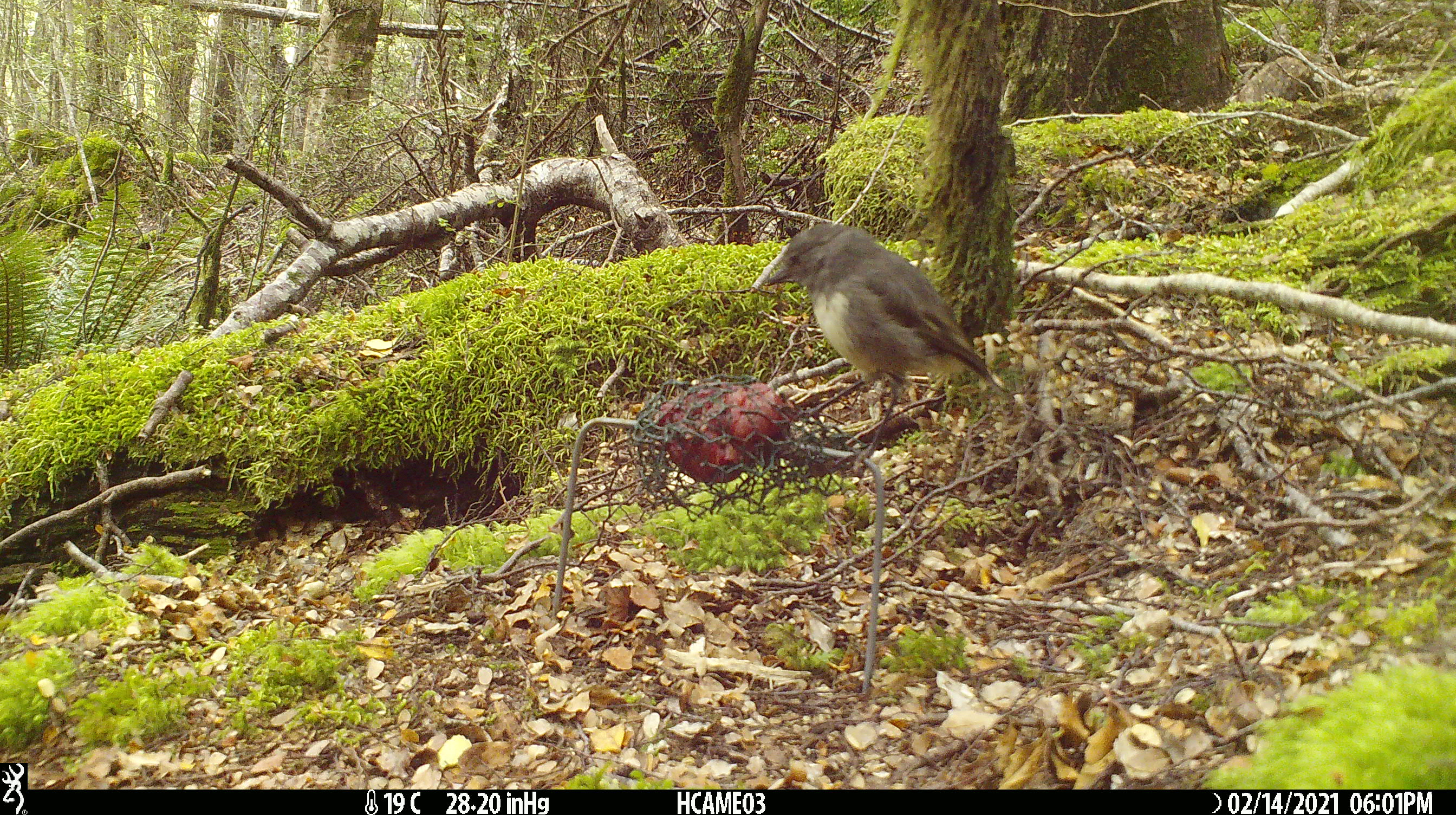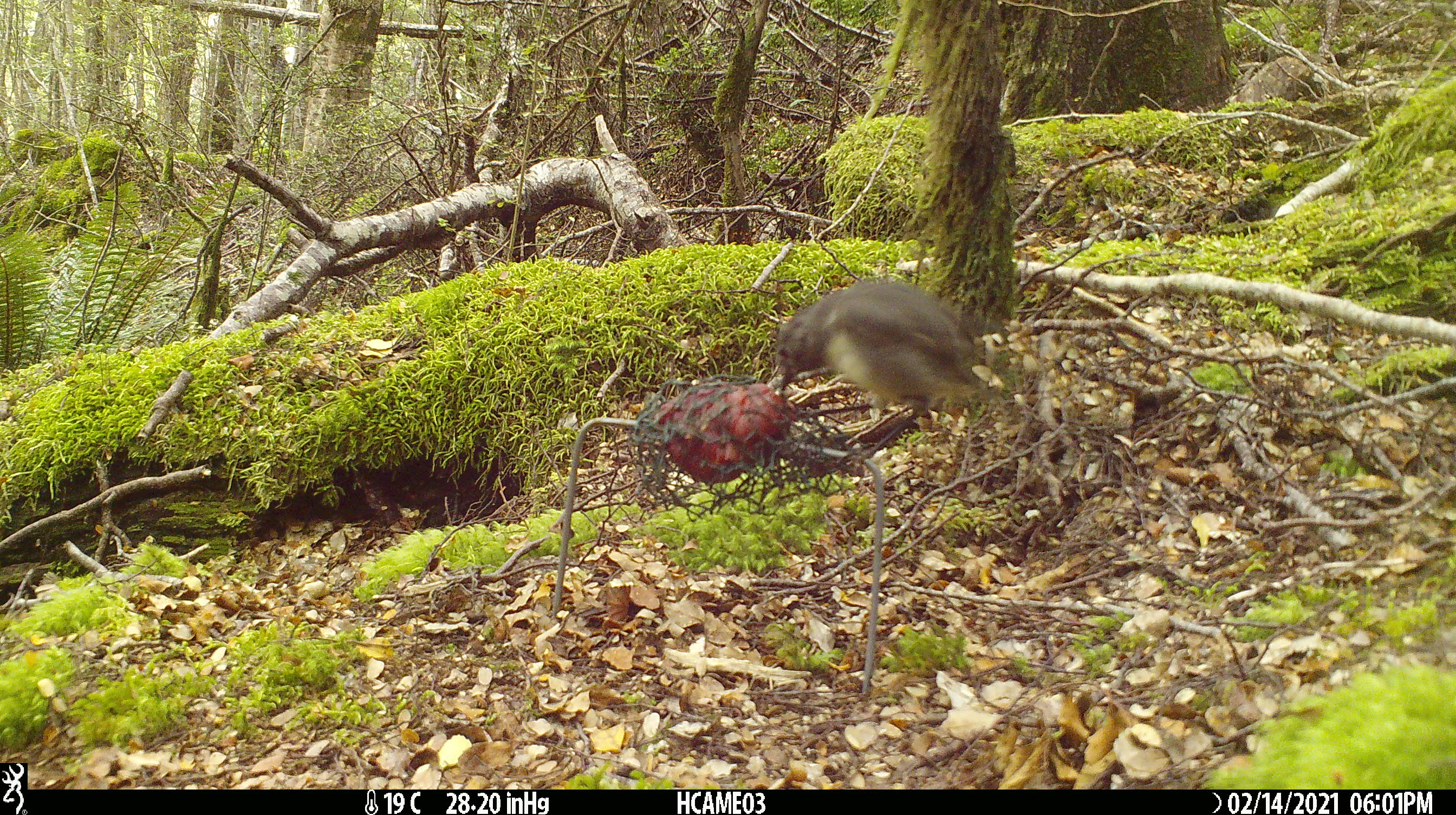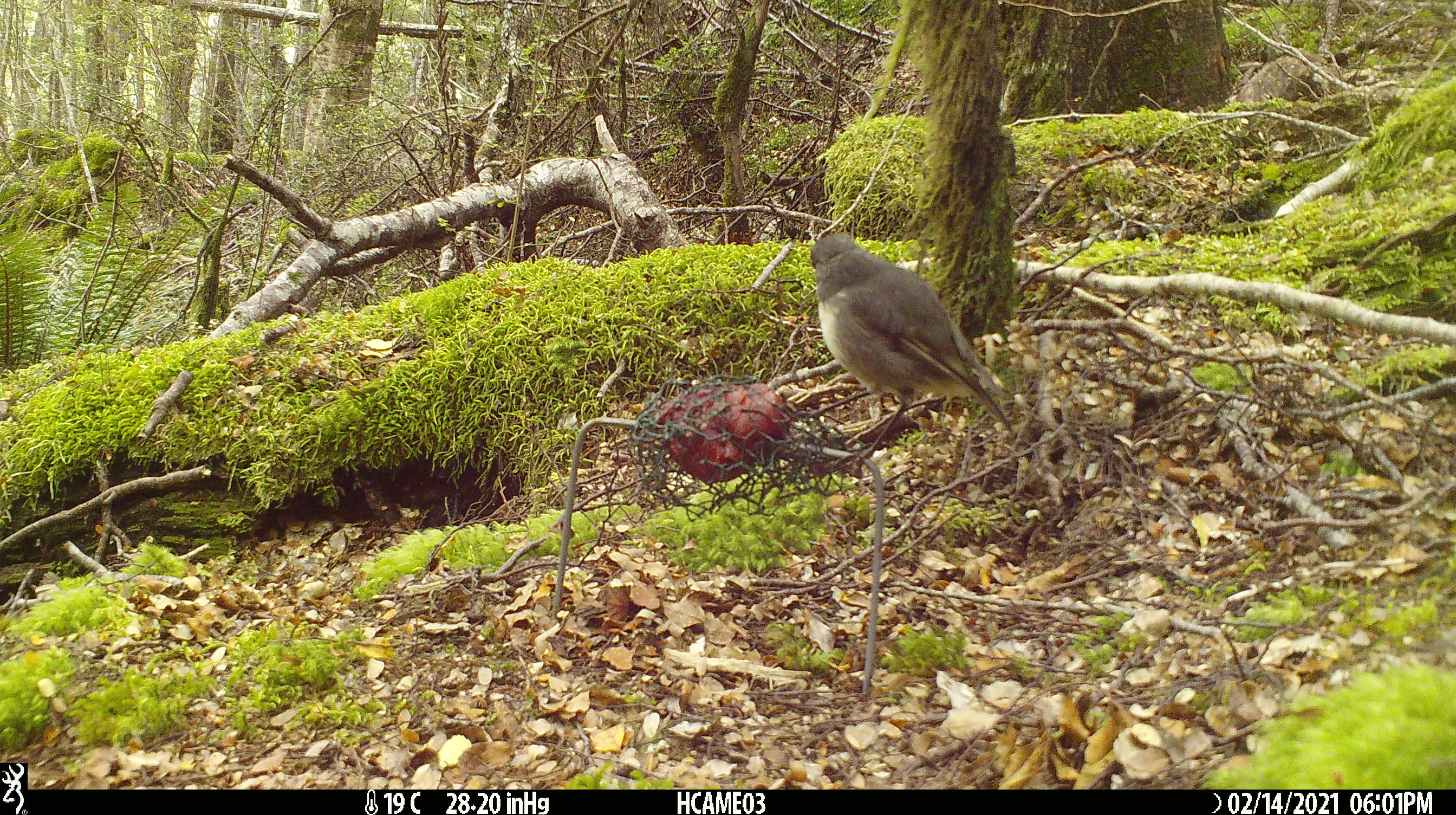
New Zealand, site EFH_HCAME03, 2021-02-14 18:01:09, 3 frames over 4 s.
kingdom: Animalia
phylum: Chordata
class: Aves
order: Passeriformes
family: Petroicidae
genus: Petroica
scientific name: Petroica australis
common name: new zealand robin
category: robin